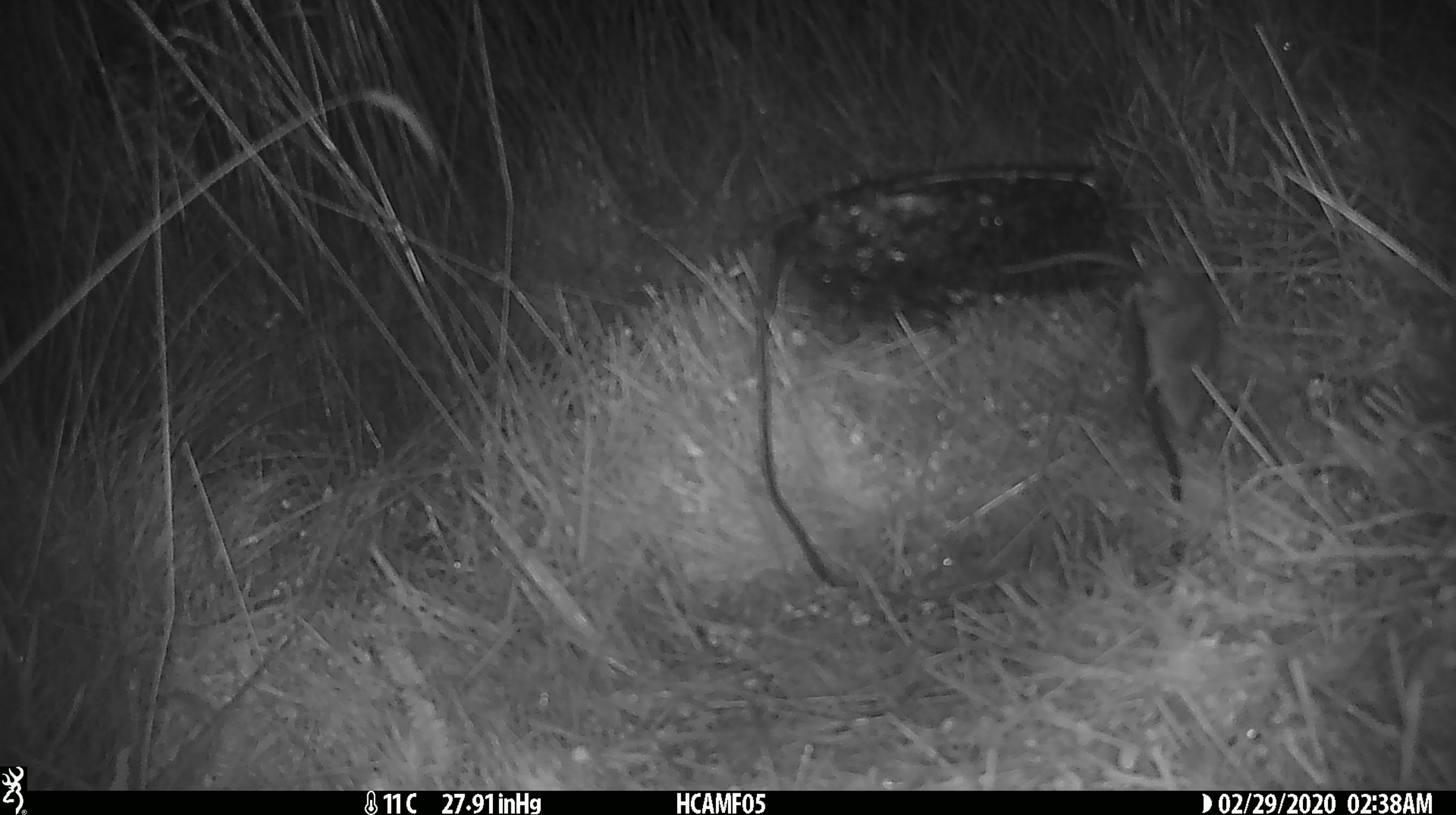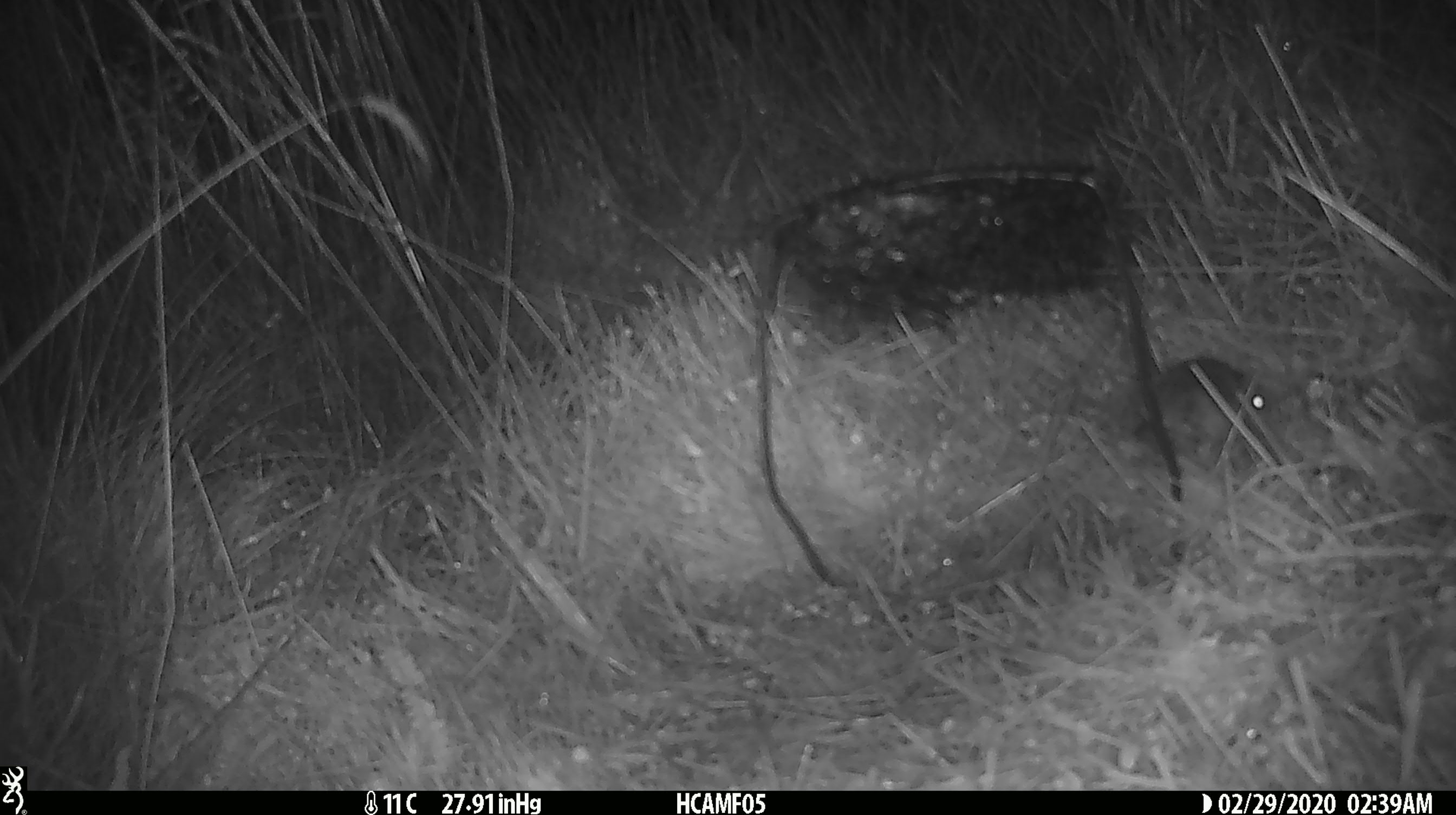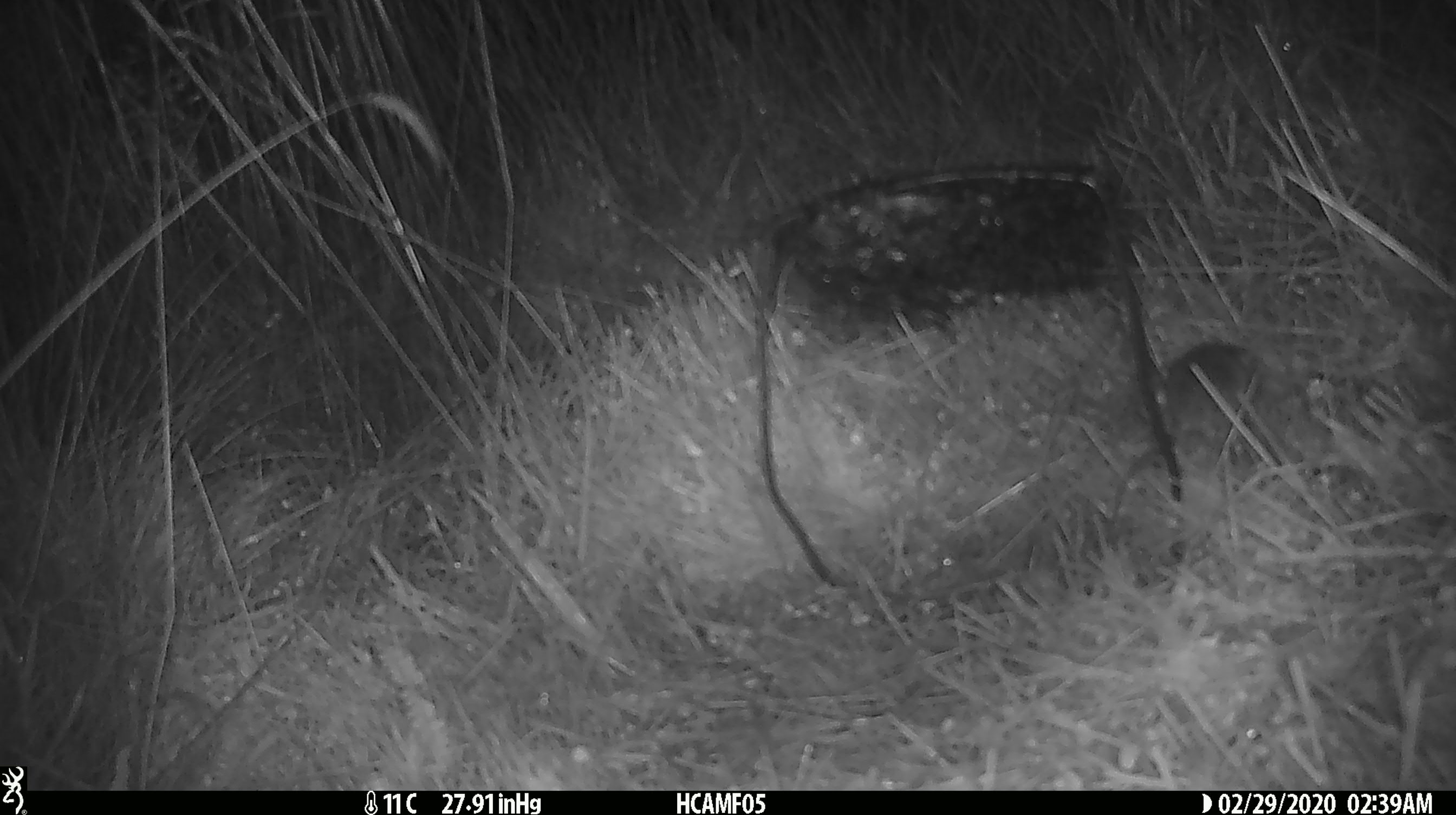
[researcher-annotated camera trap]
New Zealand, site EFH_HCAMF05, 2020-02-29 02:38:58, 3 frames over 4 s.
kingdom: Animalia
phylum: Chordata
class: Mammalia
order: Rodentia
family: Muridae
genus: Mus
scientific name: Mus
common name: mouse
Mouse (Mus).